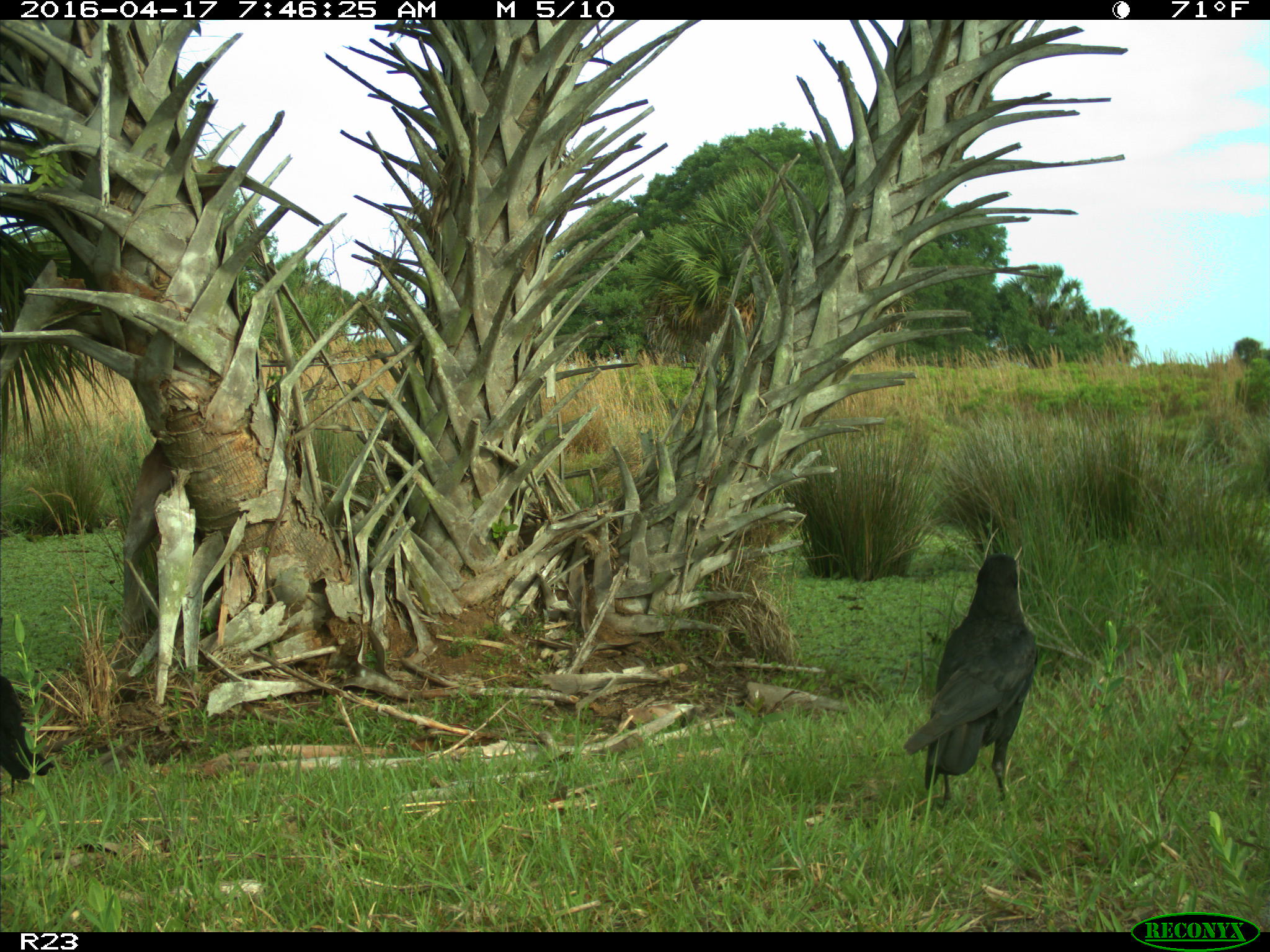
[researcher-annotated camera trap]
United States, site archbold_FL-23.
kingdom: Animalia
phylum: Chordata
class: Aves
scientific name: Aves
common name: birds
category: unidentified bird